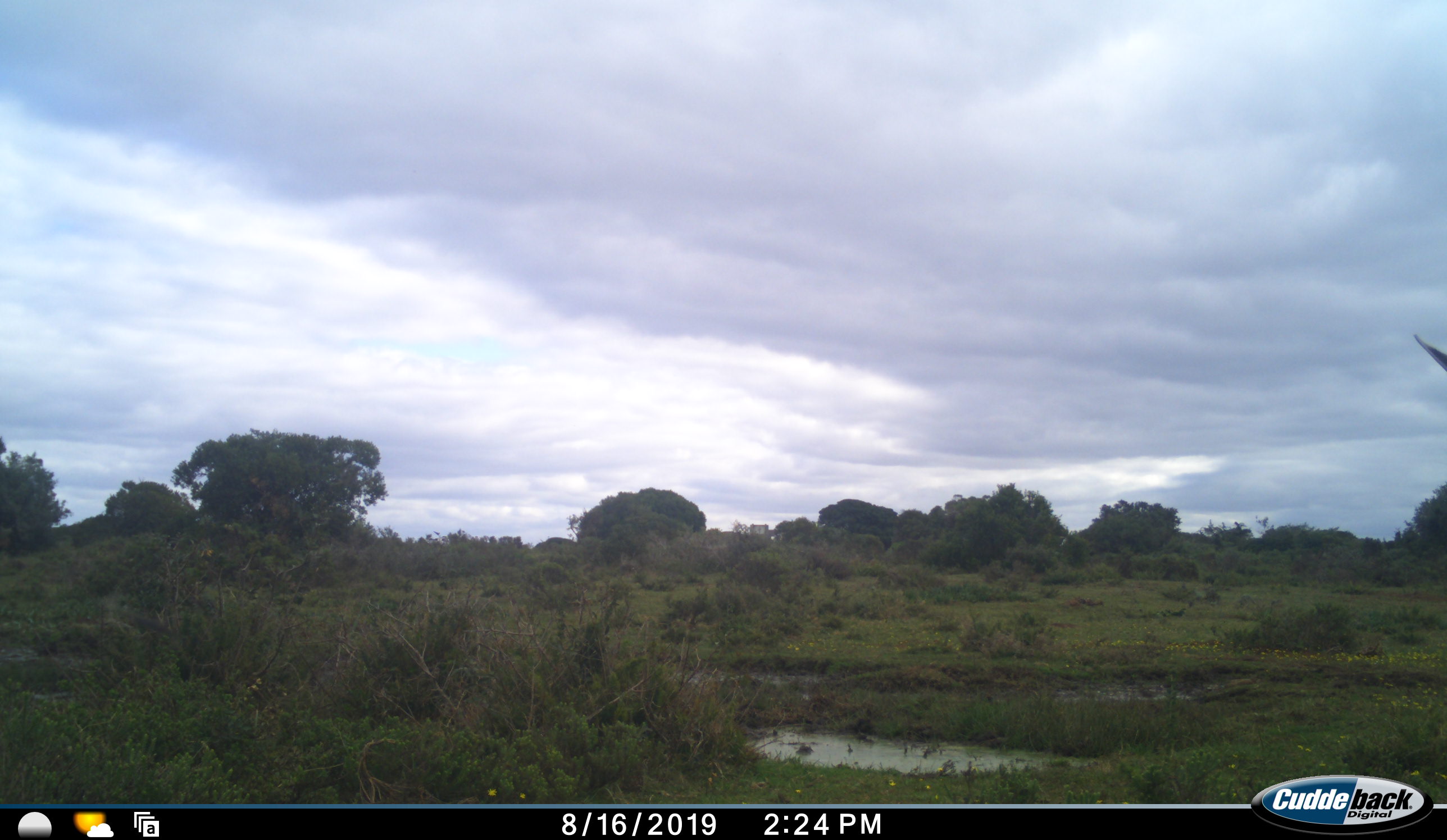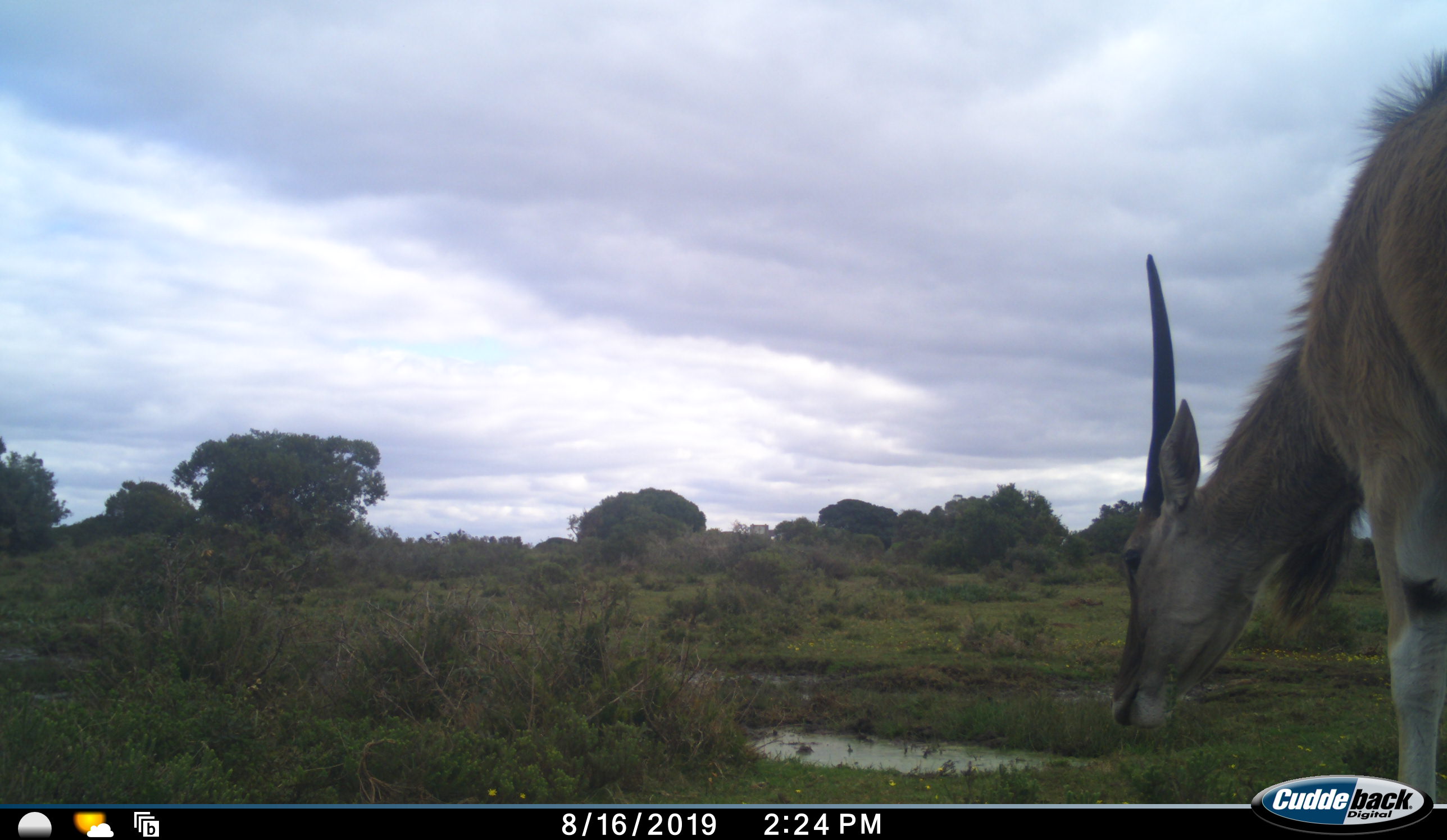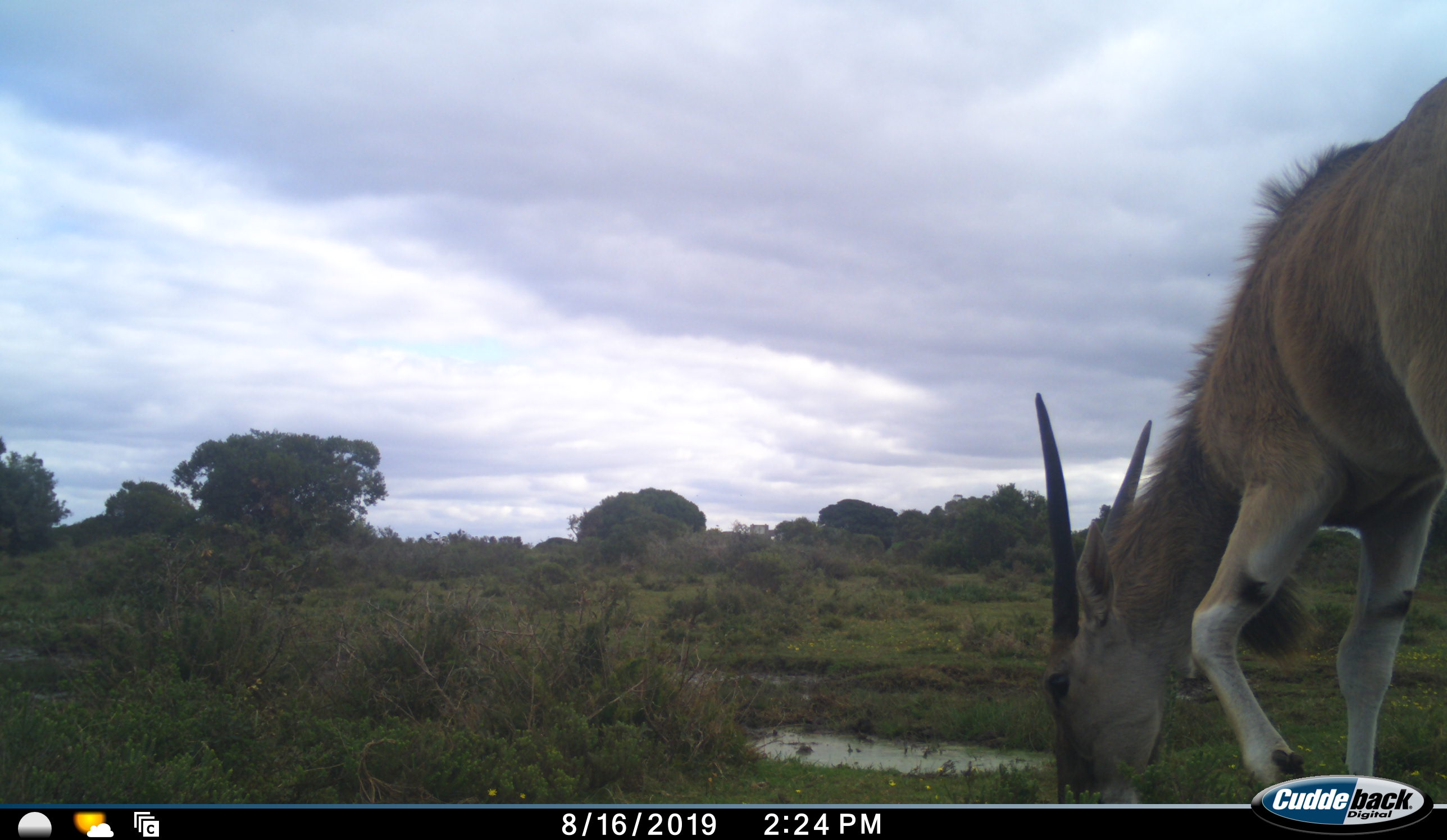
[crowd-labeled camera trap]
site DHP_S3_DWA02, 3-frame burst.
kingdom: Animalia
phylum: Chordata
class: Mammalia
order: Artiodactyla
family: Bovidae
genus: Tragelaphus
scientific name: Tragelaphus oryx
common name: eland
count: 1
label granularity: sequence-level